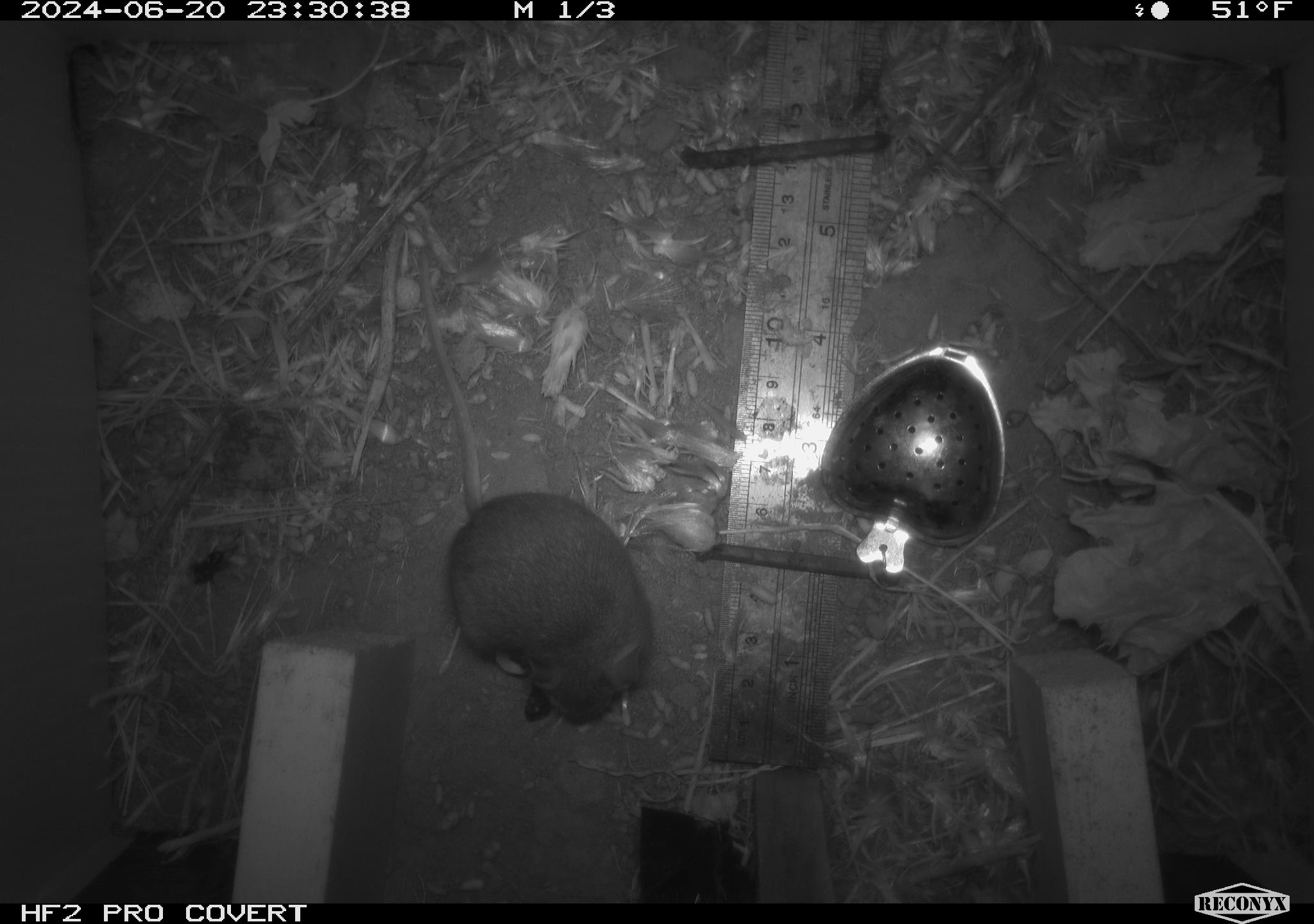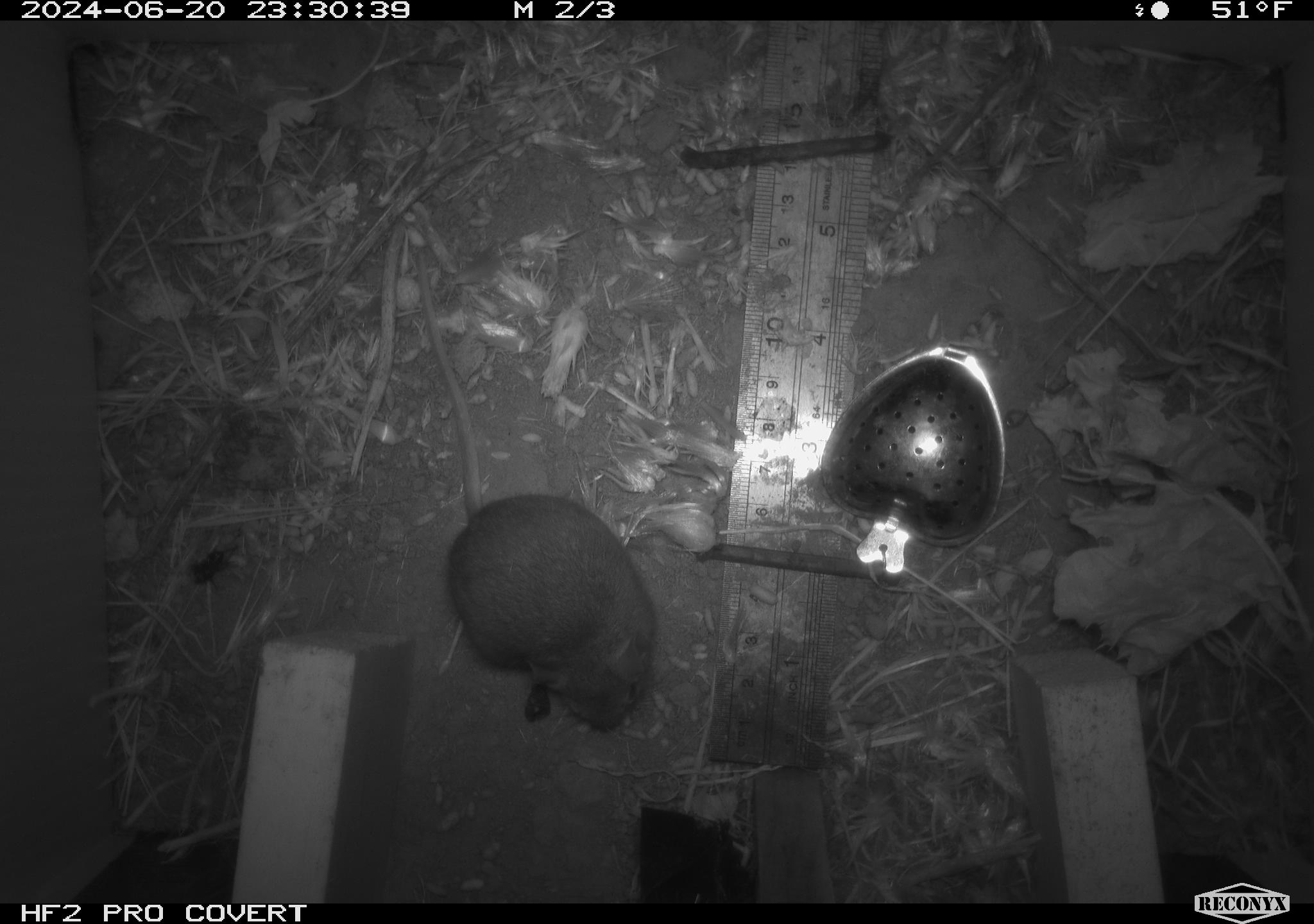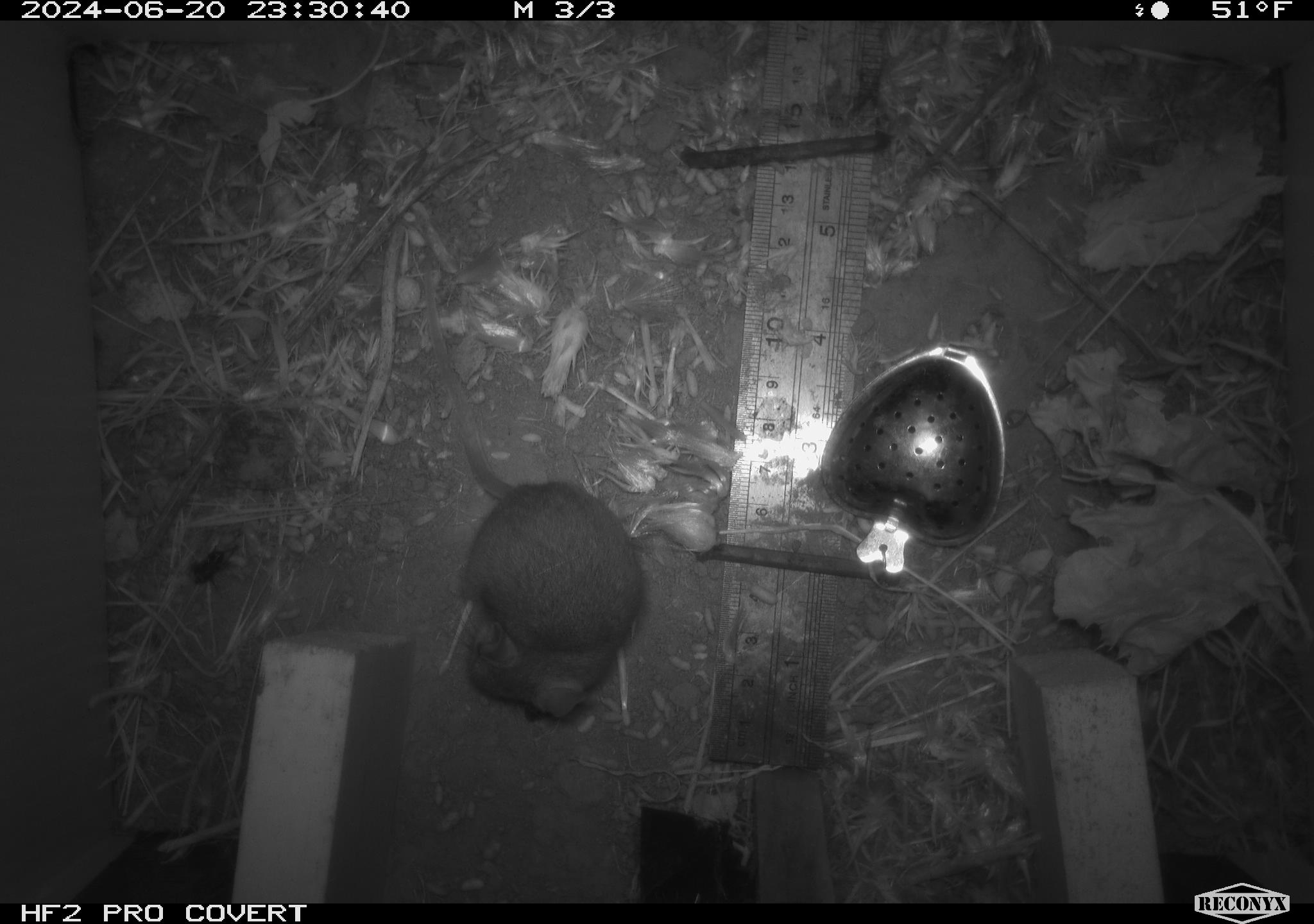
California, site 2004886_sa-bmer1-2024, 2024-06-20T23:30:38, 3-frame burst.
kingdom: Animalia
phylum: Chordata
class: Mammalia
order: Rodentia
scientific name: Rodentia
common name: mouse species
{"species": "mouse species (Rodentia)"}